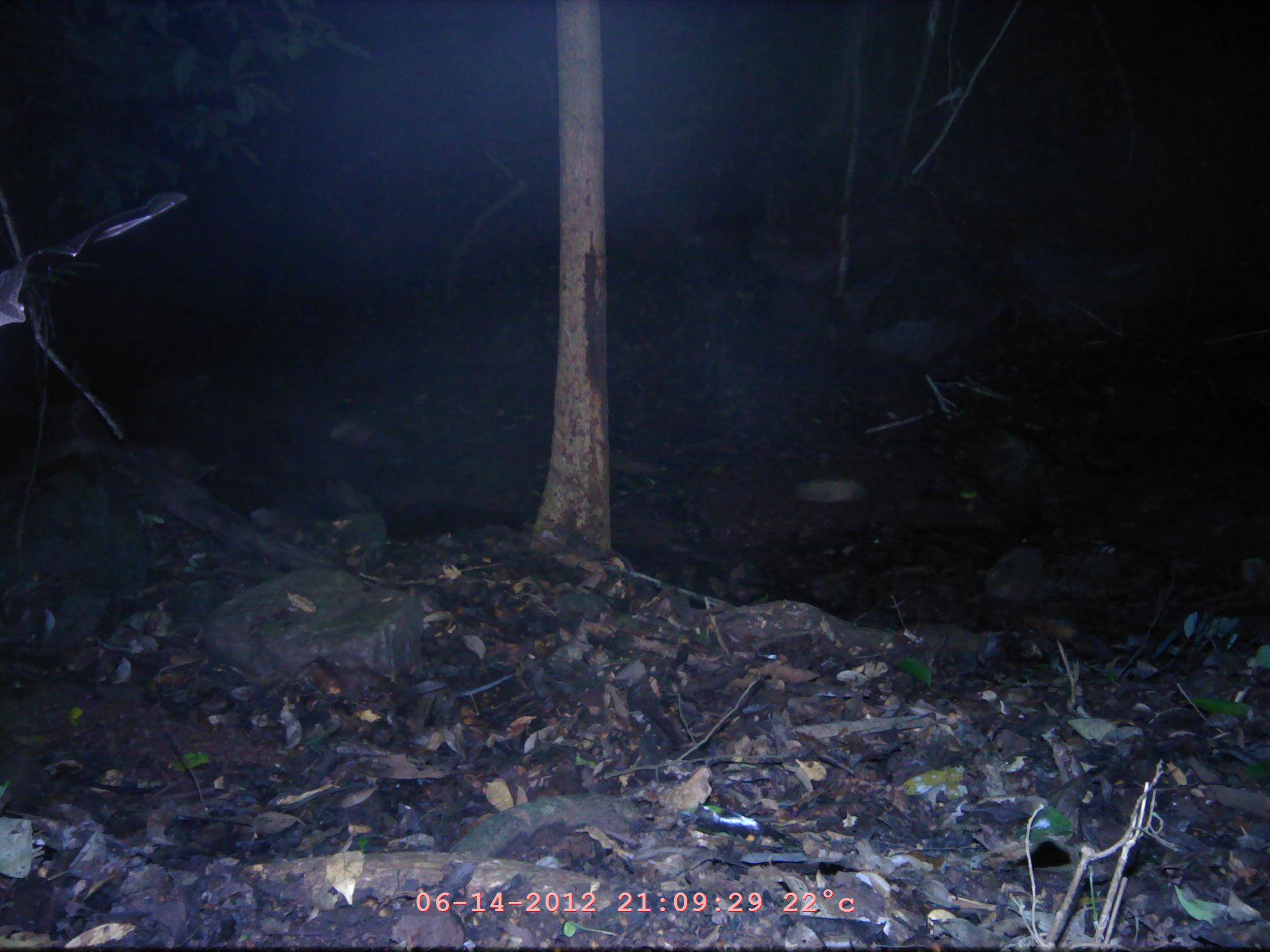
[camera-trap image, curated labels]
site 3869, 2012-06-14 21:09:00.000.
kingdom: Animalia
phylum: Chordata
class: Mammalia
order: Chiroptera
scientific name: Chiroptera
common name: bats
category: unknown bat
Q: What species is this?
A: Unknown bat (bats) (Chiroptera).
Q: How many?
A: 1.